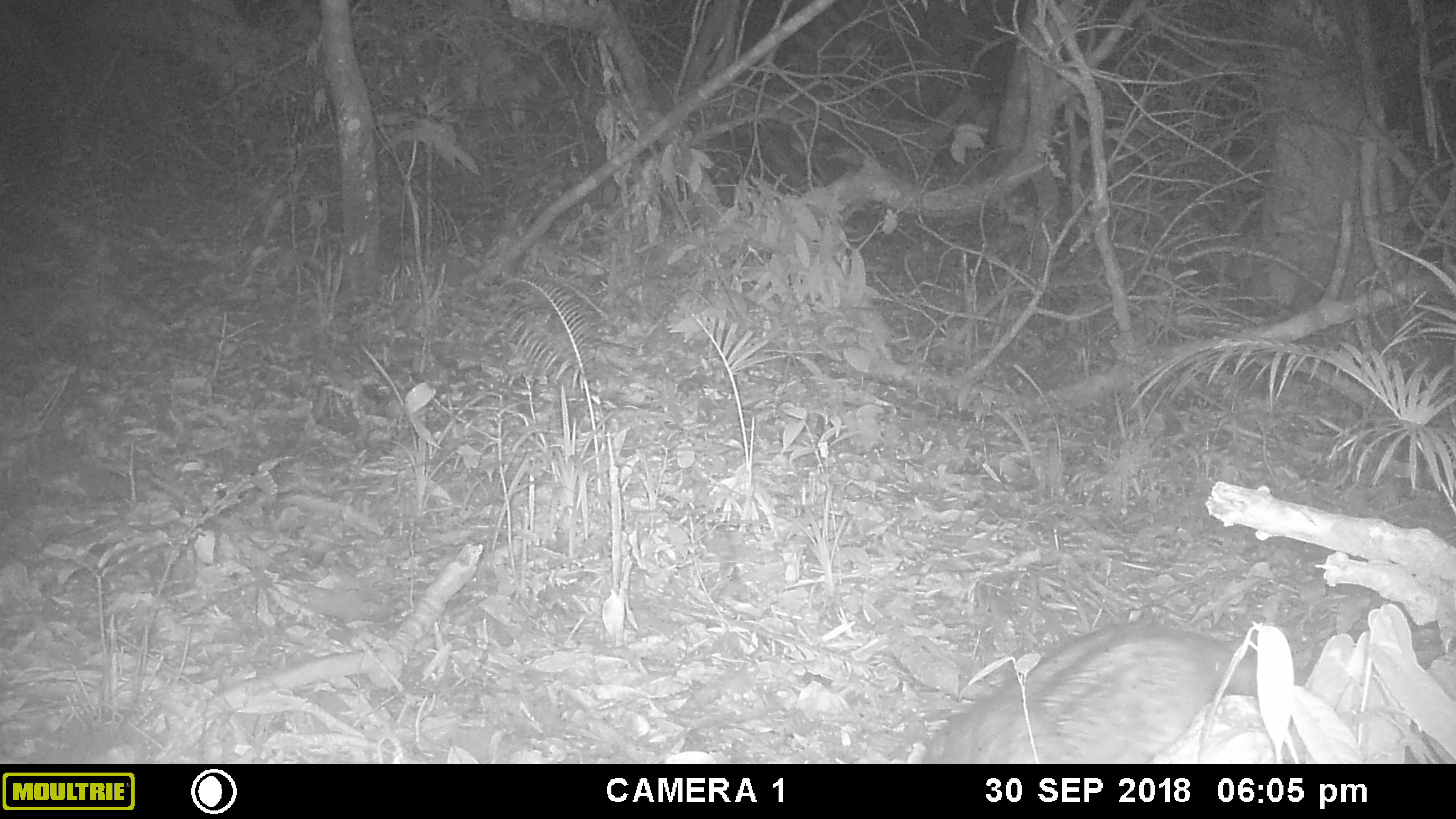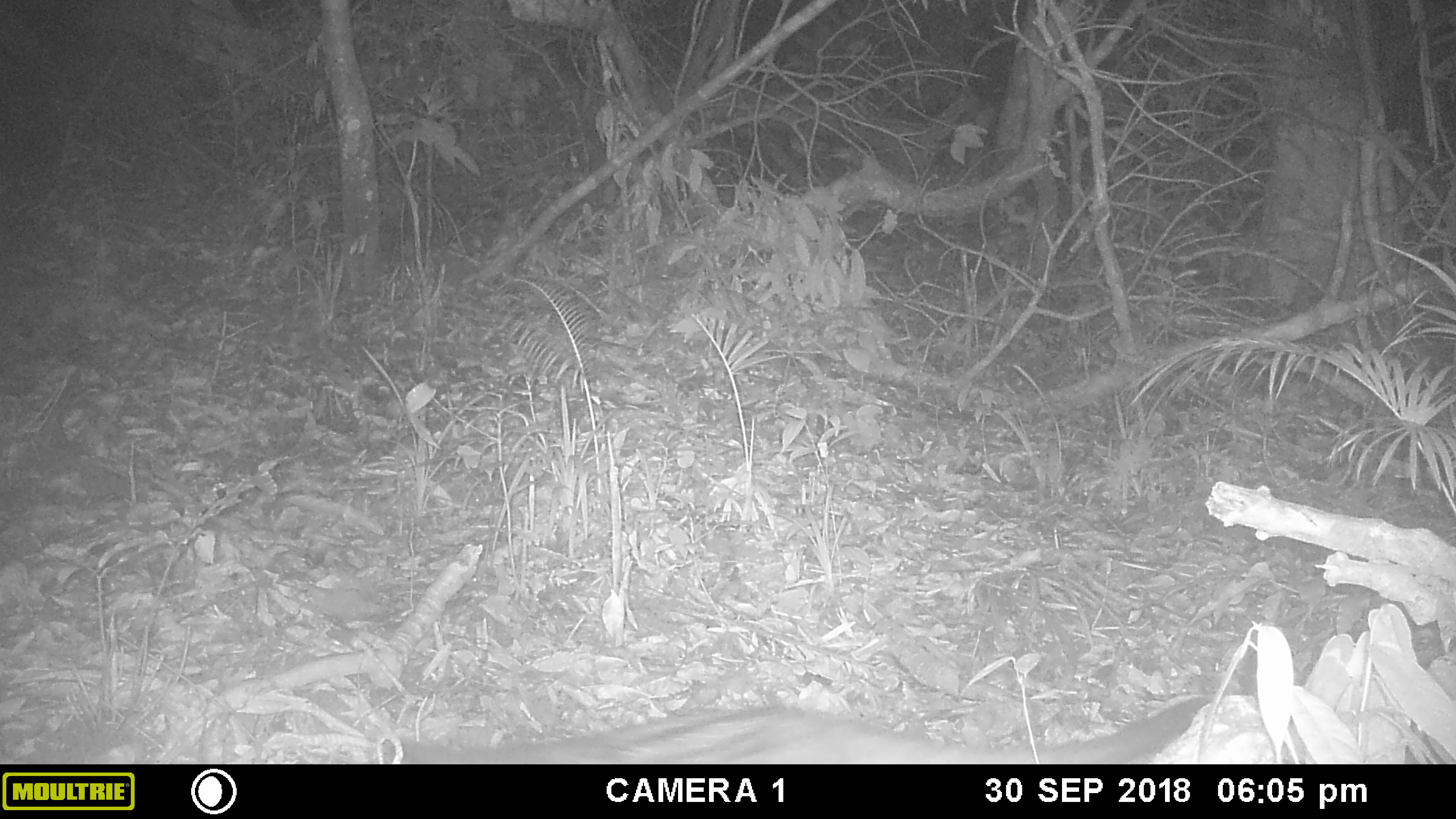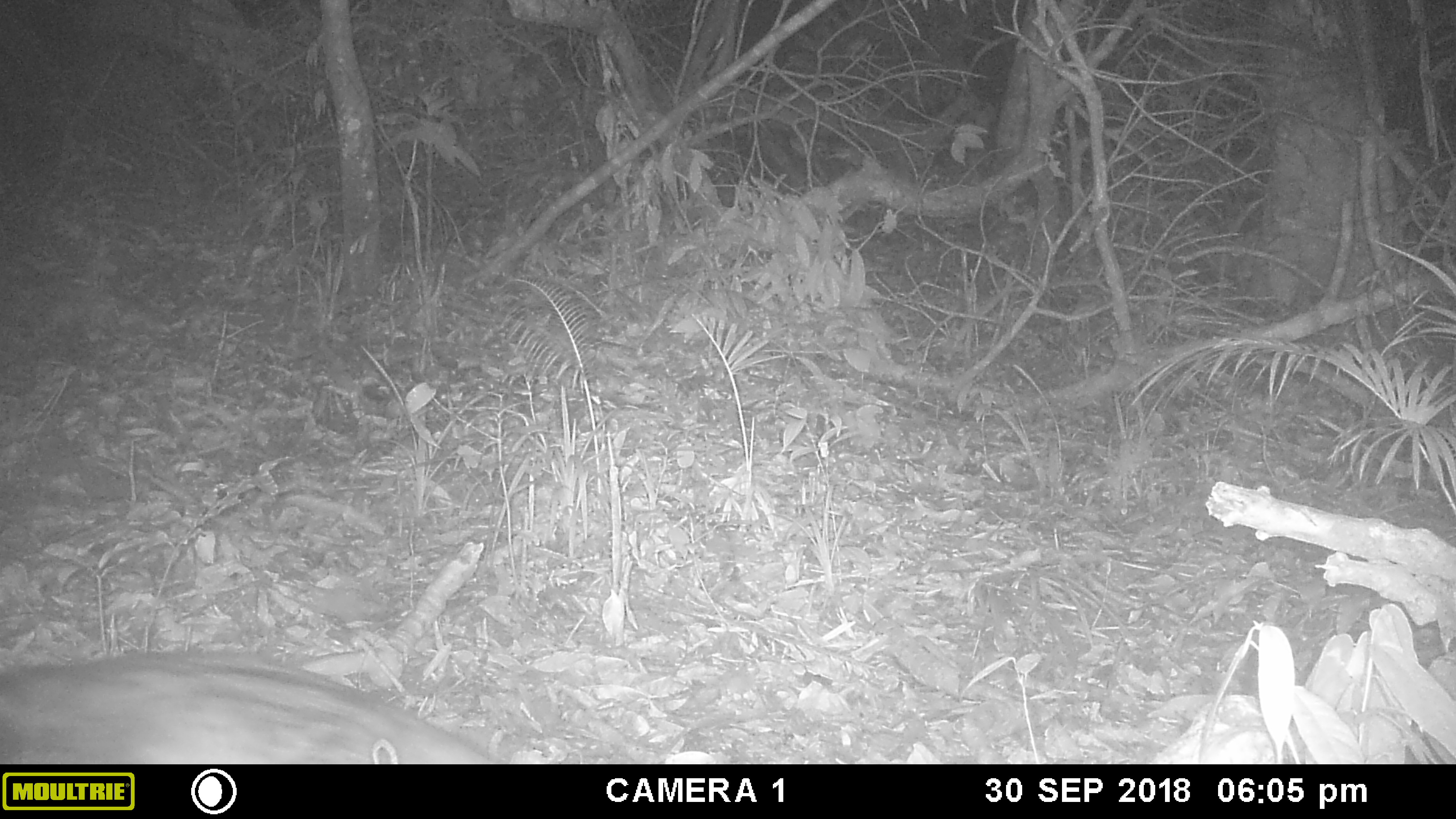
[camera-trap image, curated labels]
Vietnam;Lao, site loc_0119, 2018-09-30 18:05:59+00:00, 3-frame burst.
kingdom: Animalia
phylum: Chordata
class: Mammalia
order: Carnivora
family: Viverridae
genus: Paradoxurus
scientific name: Paradoxurus hermaphroditus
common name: common palm civet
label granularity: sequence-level